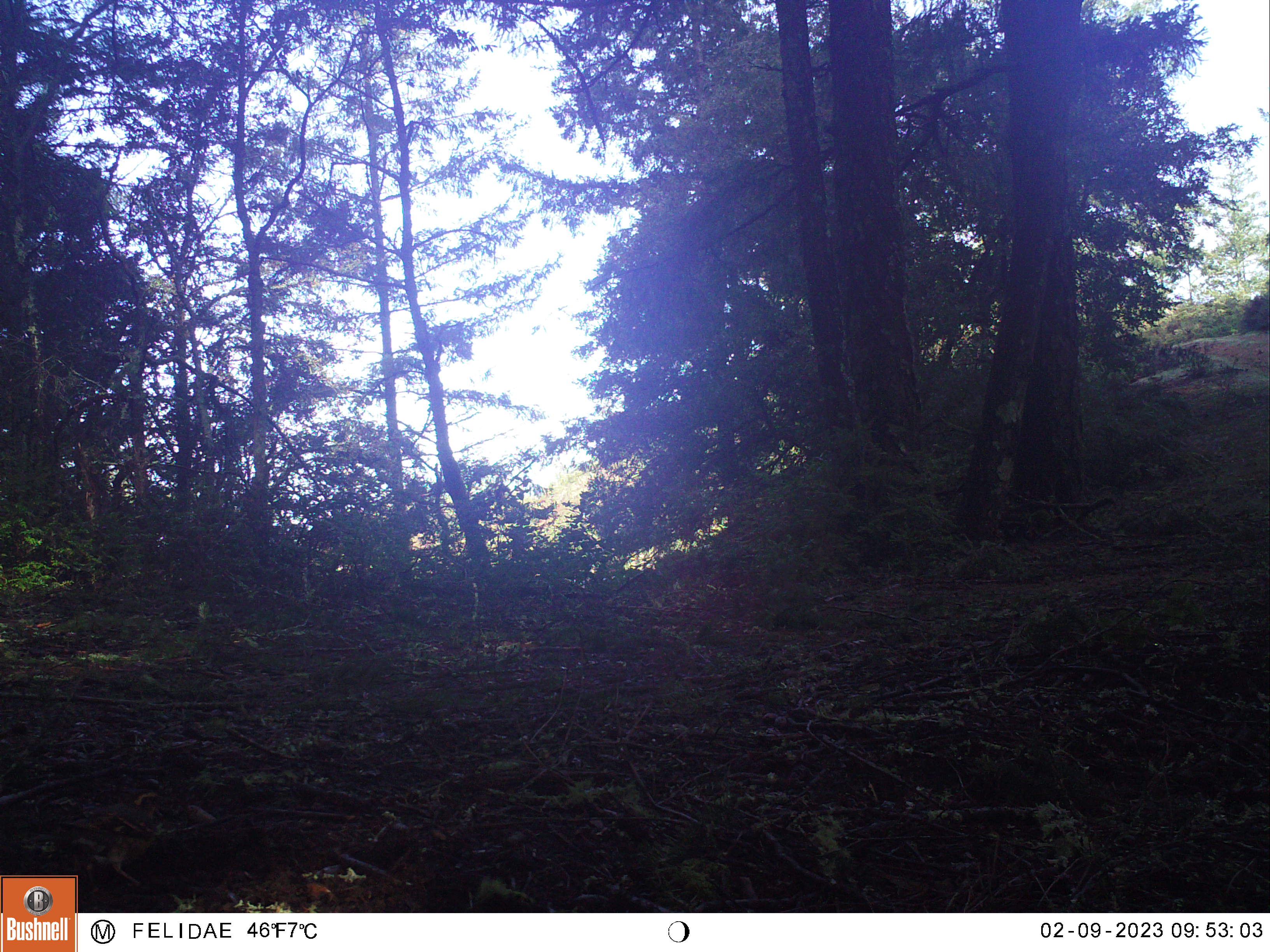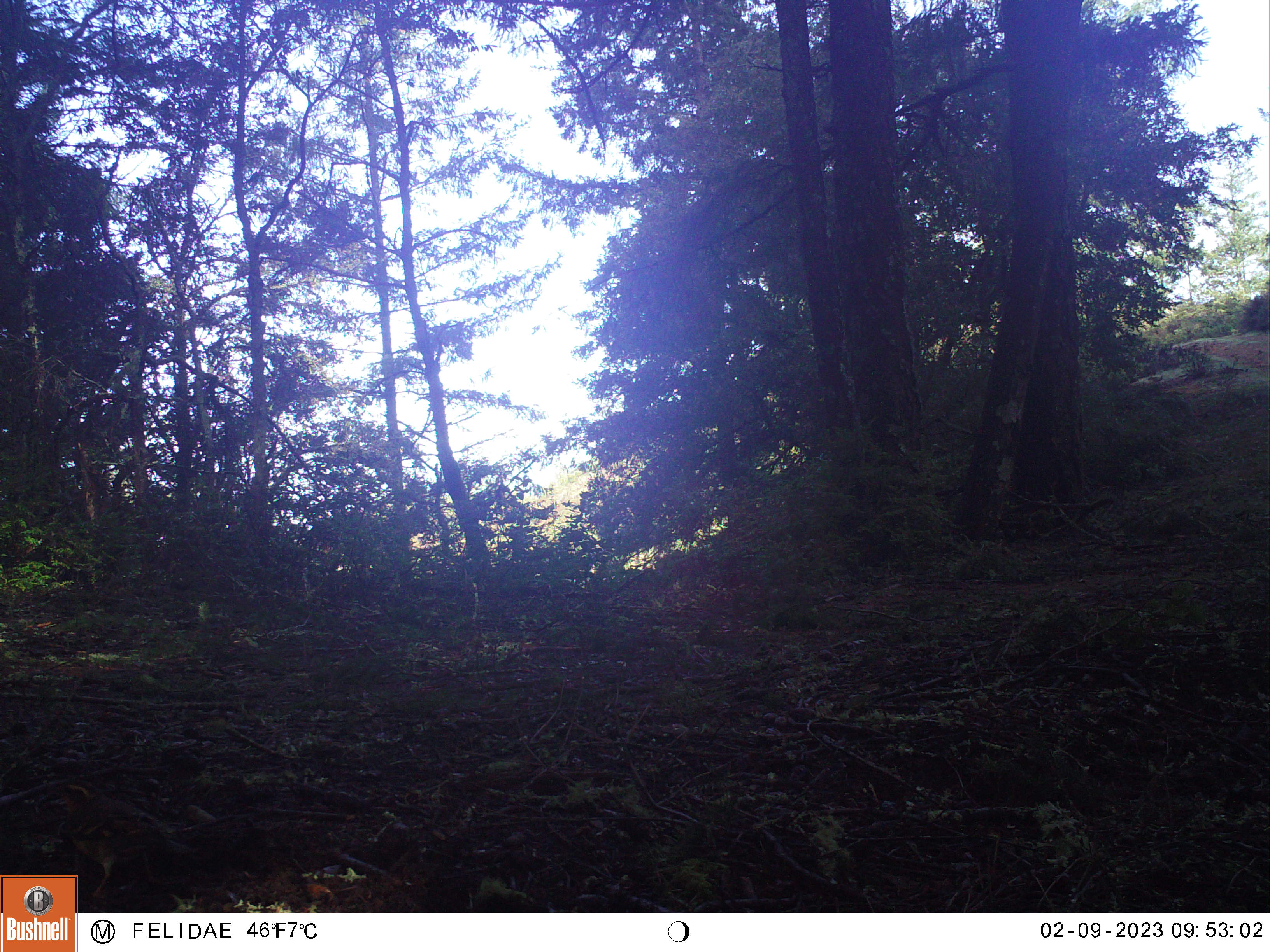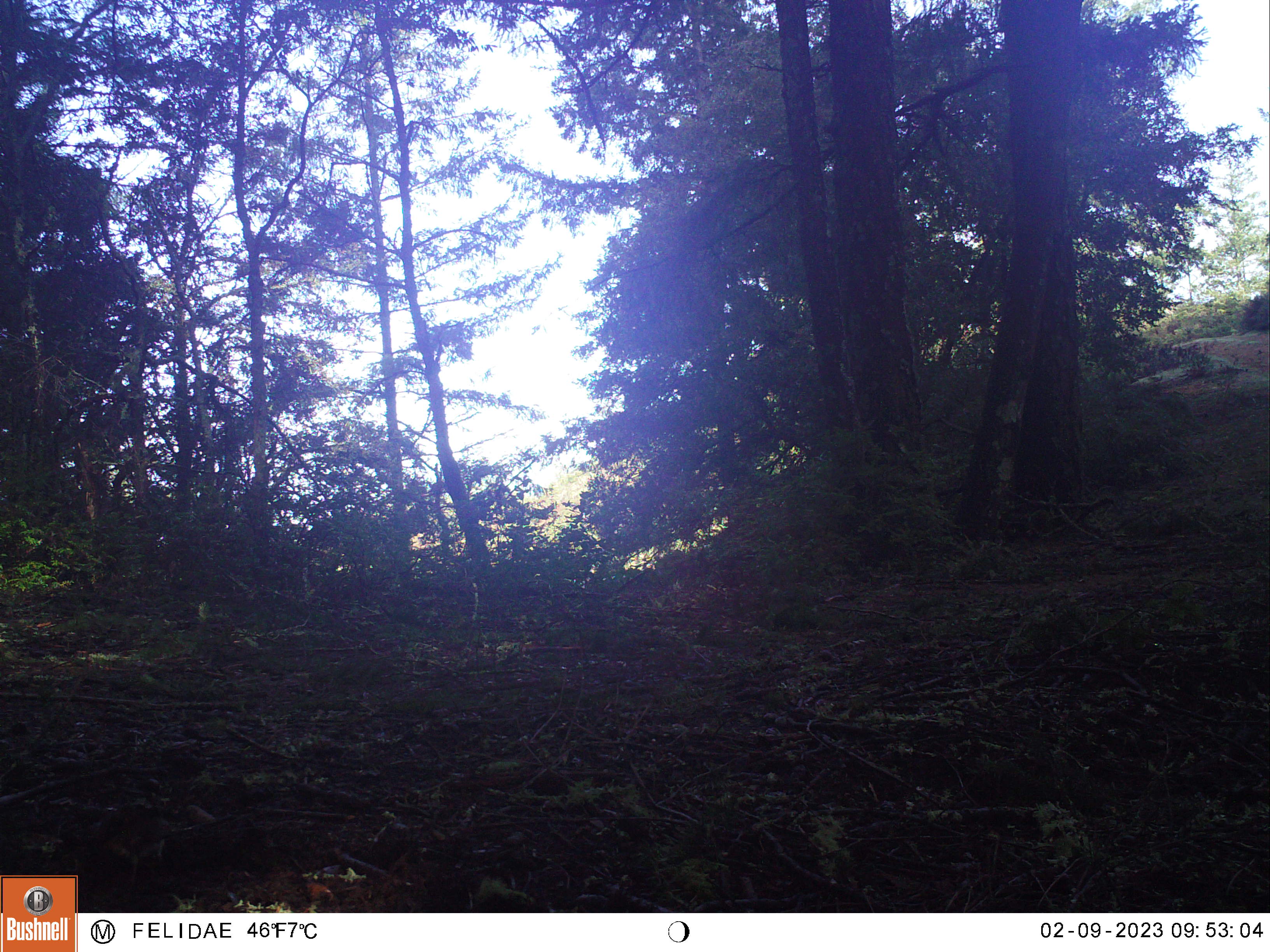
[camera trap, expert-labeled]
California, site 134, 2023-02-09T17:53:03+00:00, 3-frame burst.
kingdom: Animalia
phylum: Chordata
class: Aves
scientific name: Aves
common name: bird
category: unknown bird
Unknown bird (bird) (Aves).